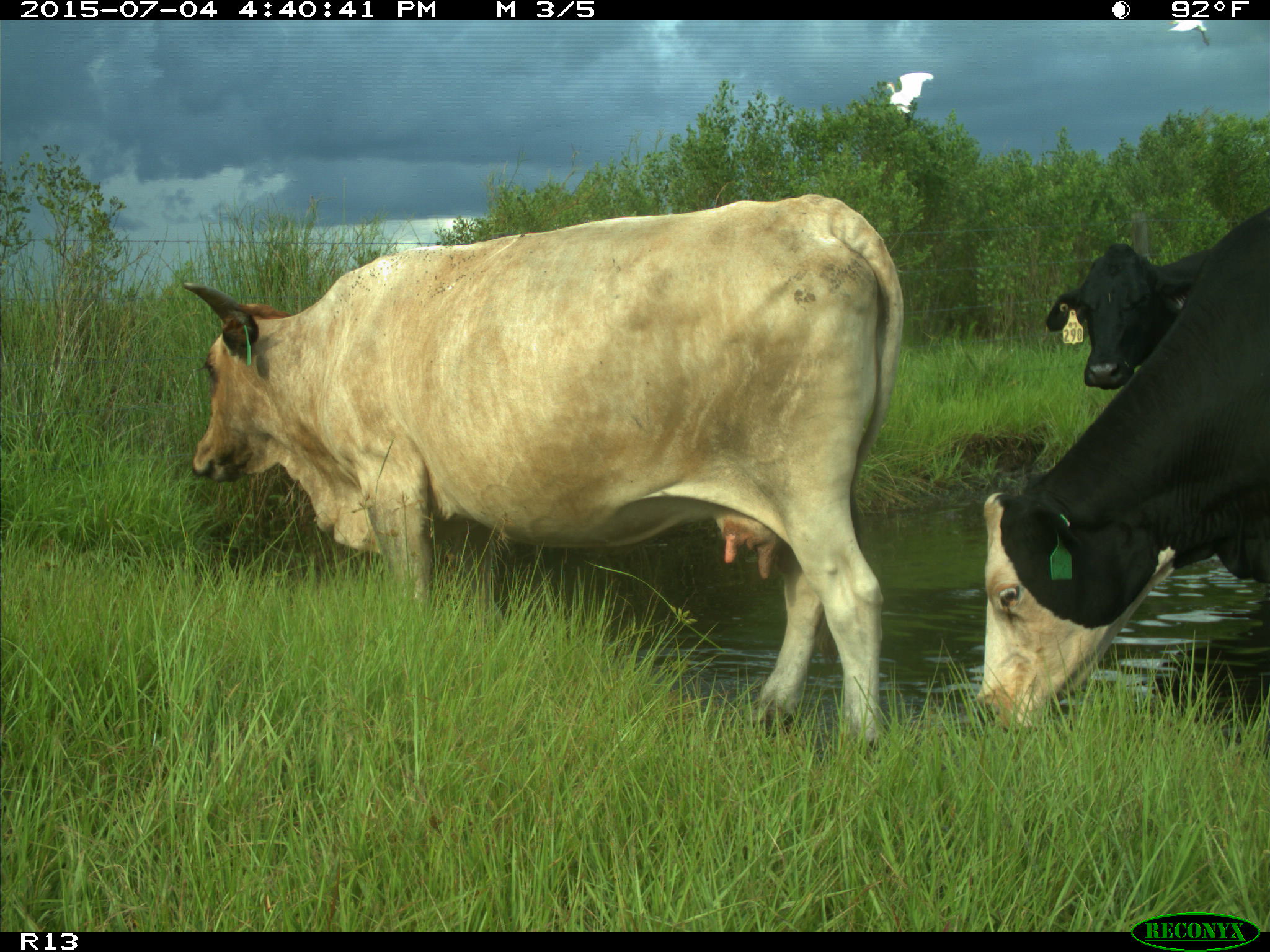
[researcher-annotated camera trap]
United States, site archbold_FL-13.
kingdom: Animalia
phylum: Chordata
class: Mammalia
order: Artiodactyla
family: Bovidae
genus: Bos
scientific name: Bos taurus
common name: domestic cow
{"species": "Bos taurus (domestic cow)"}